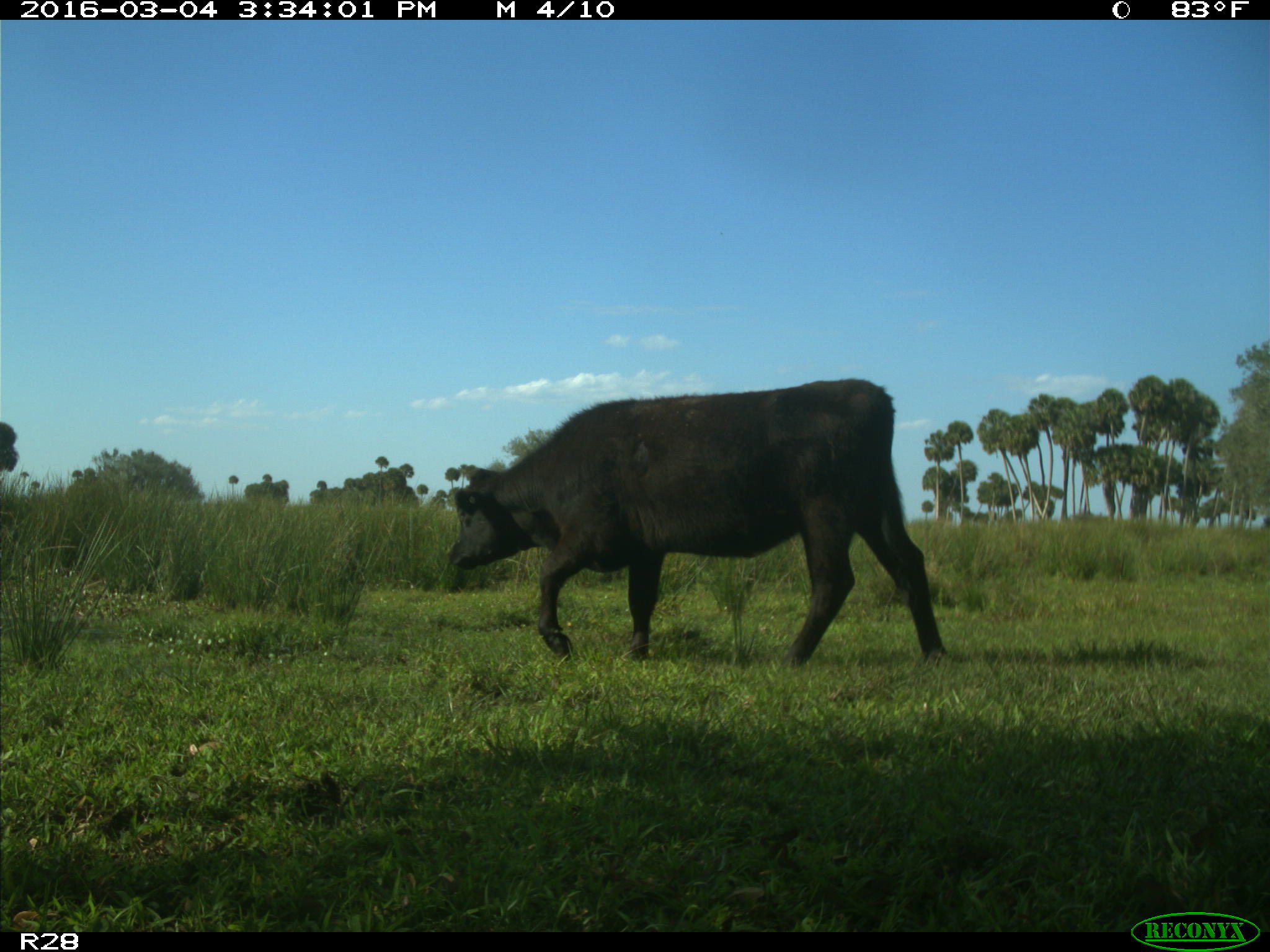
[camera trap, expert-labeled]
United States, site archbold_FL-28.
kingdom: Animalia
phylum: Chordata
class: Mammalia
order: Artiodactyla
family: Bovidae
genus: Bos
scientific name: Bos taurus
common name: domestic cow